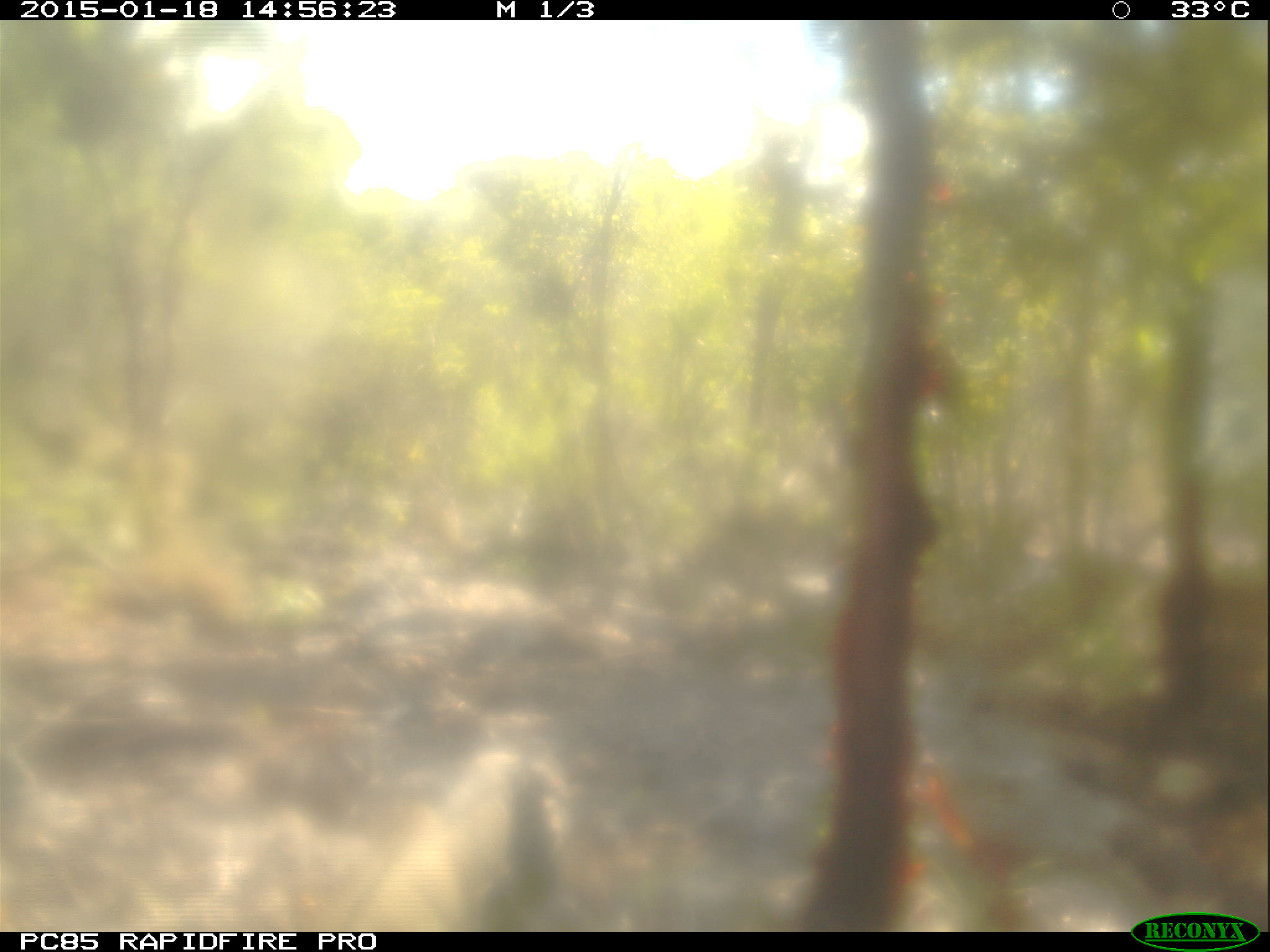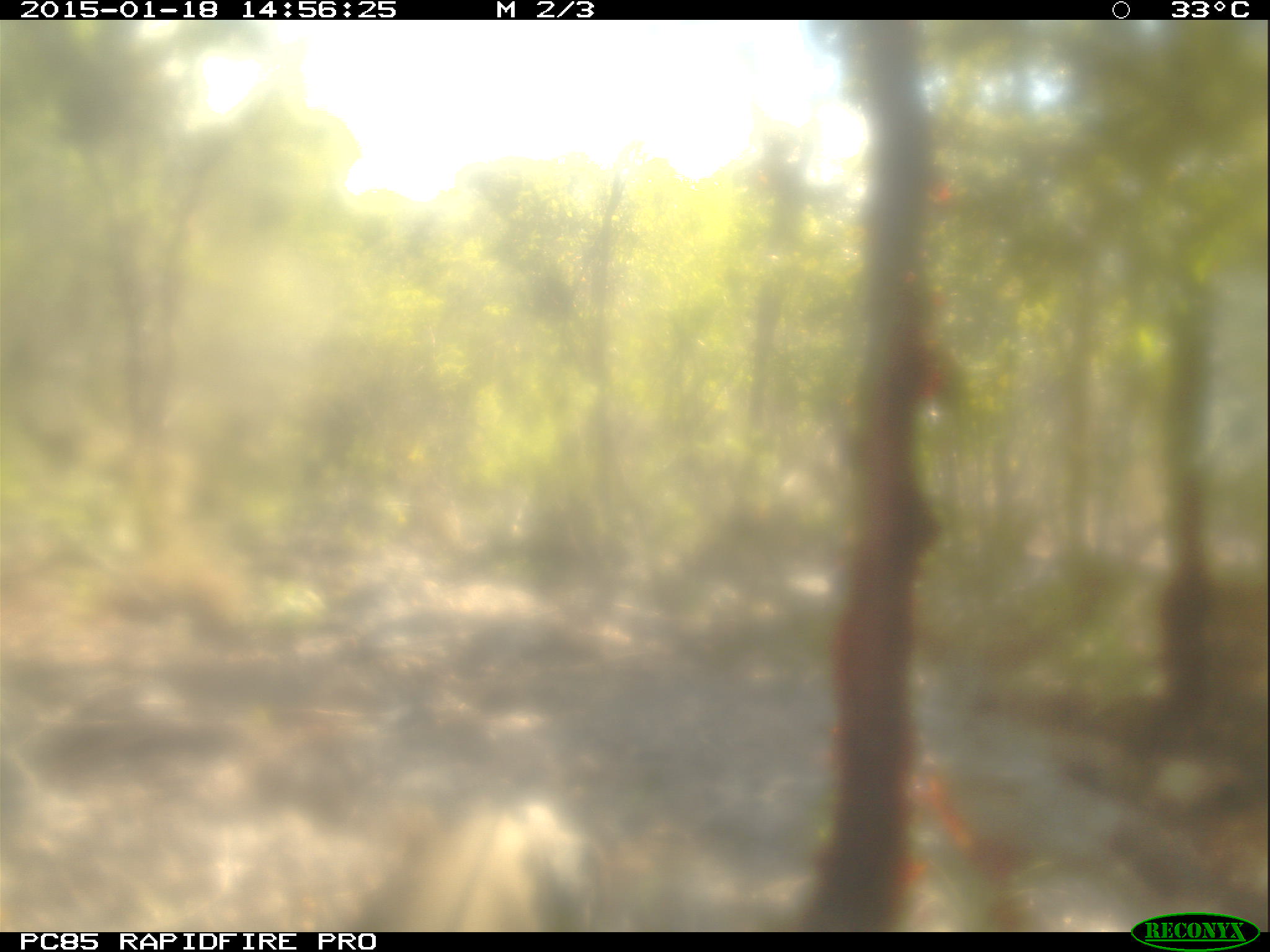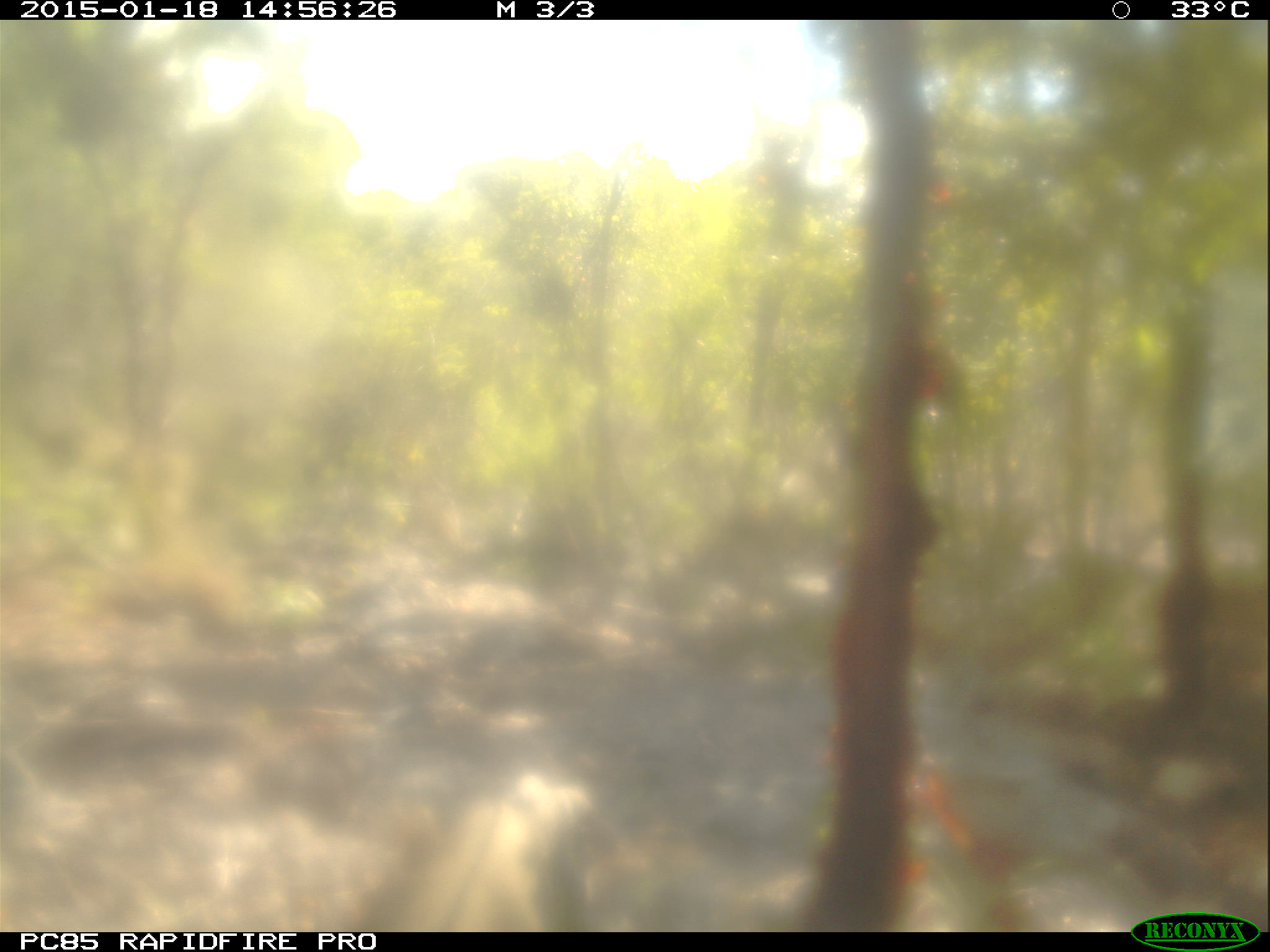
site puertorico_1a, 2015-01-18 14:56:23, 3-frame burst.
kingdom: Animalia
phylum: Chordata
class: Reptilia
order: Squamata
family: Iguanidae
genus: Iguana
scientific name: Iguana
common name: typical iguanas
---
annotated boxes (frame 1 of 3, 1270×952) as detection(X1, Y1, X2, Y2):
iguana: detection(350, 729, 577, 933)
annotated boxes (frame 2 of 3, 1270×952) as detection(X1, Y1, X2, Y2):
iguana: detection(332, 774, 600, 930)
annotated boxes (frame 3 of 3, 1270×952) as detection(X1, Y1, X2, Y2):
iguana: detection(353, 757, 627, 925)